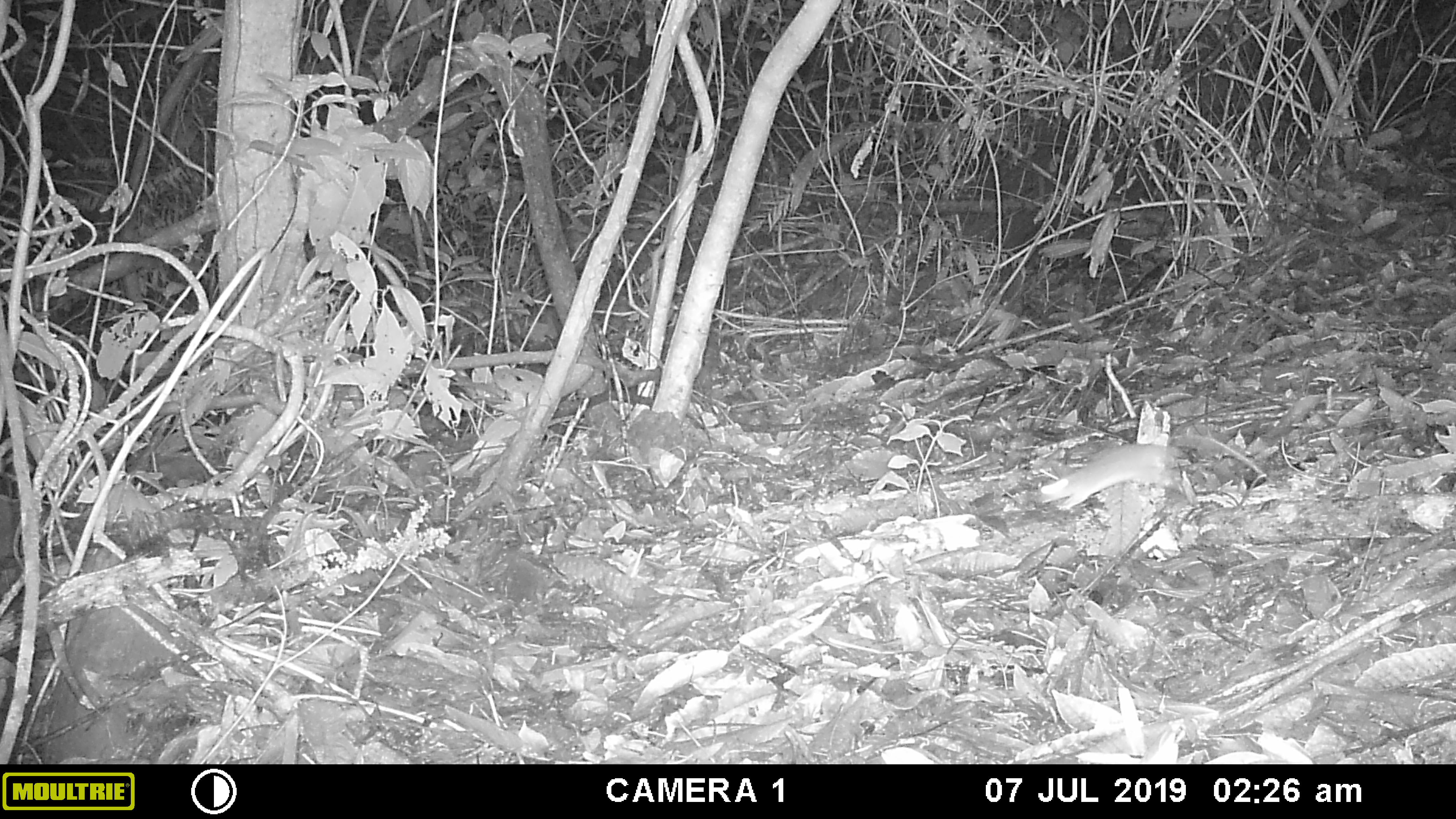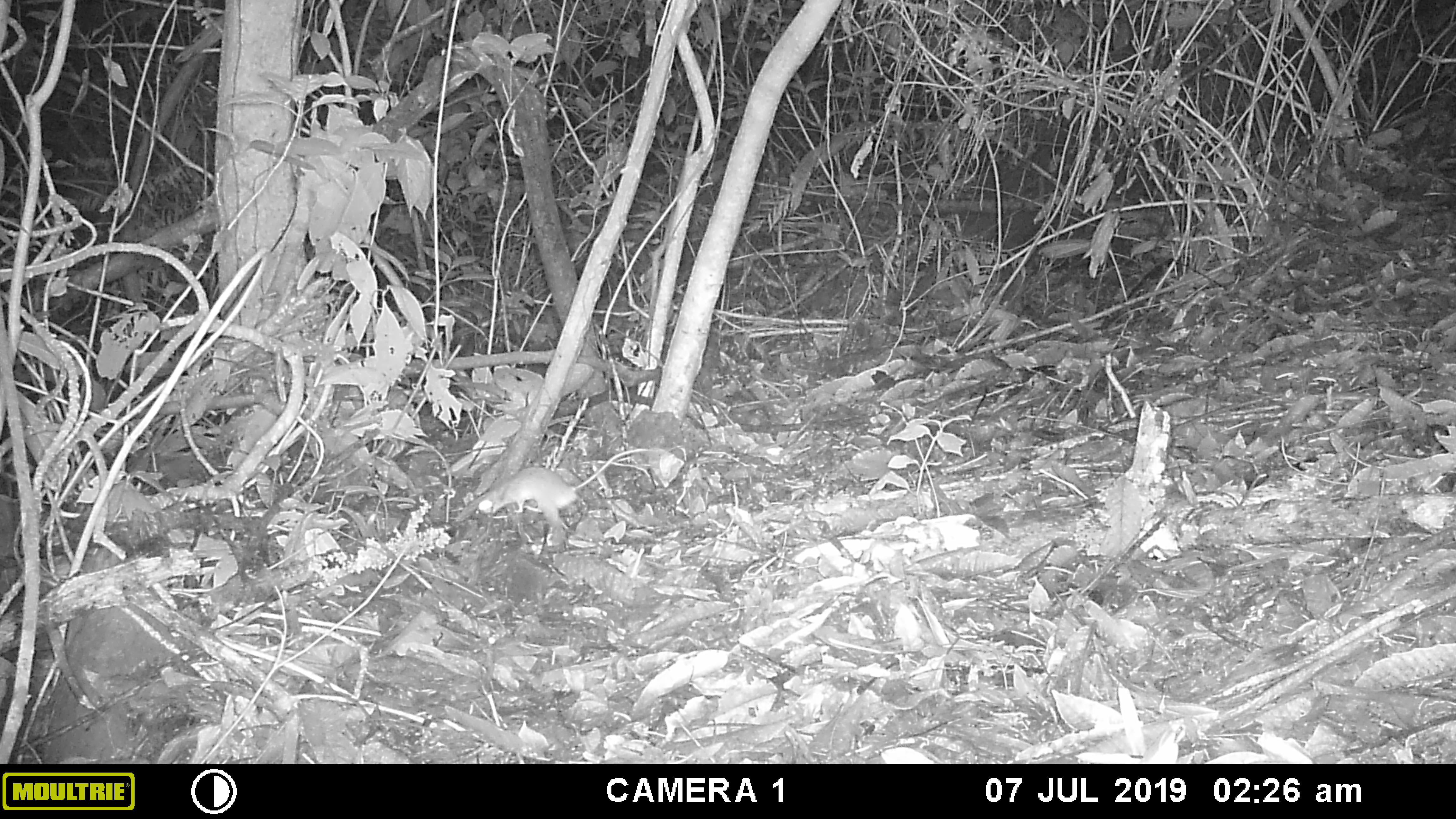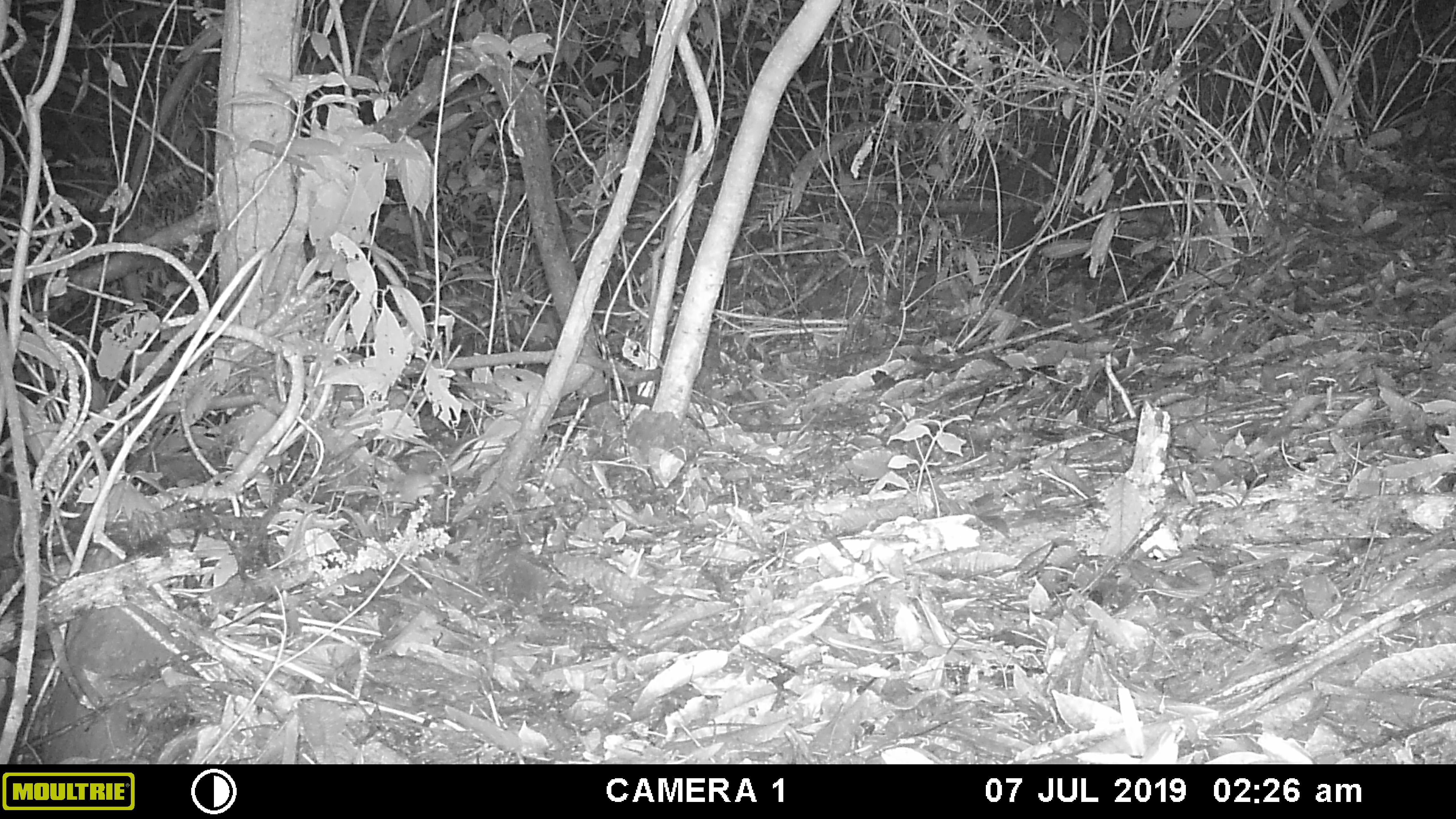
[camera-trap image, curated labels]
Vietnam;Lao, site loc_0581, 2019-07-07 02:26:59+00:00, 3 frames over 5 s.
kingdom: Animalia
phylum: Chordata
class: Mammalia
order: Rodentia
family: Muridae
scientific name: Muridae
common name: old-world mice and rats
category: unidentified murid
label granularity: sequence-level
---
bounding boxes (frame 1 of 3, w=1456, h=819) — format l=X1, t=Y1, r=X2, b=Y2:
unidentified murid: l=1037, t=442, r=1184, b=509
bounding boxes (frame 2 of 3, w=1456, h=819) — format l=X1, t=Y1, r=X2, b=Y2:
unidentified murid: l=477, t=445, r=655, b=524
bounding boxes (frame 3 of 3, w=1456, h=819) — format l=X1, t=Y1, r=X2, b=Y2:
unidentified murid: l=388, t=430, r=503, b=501